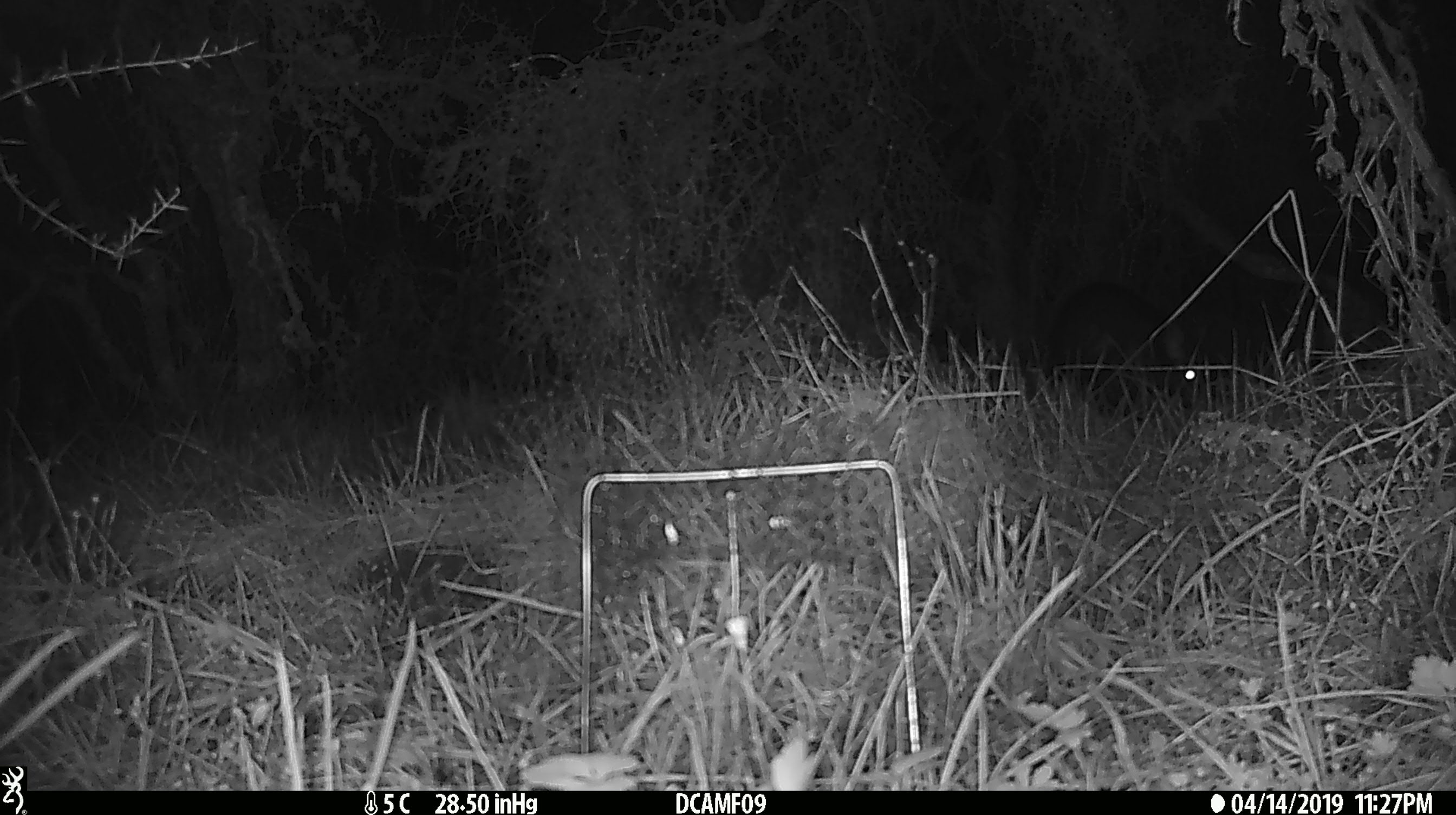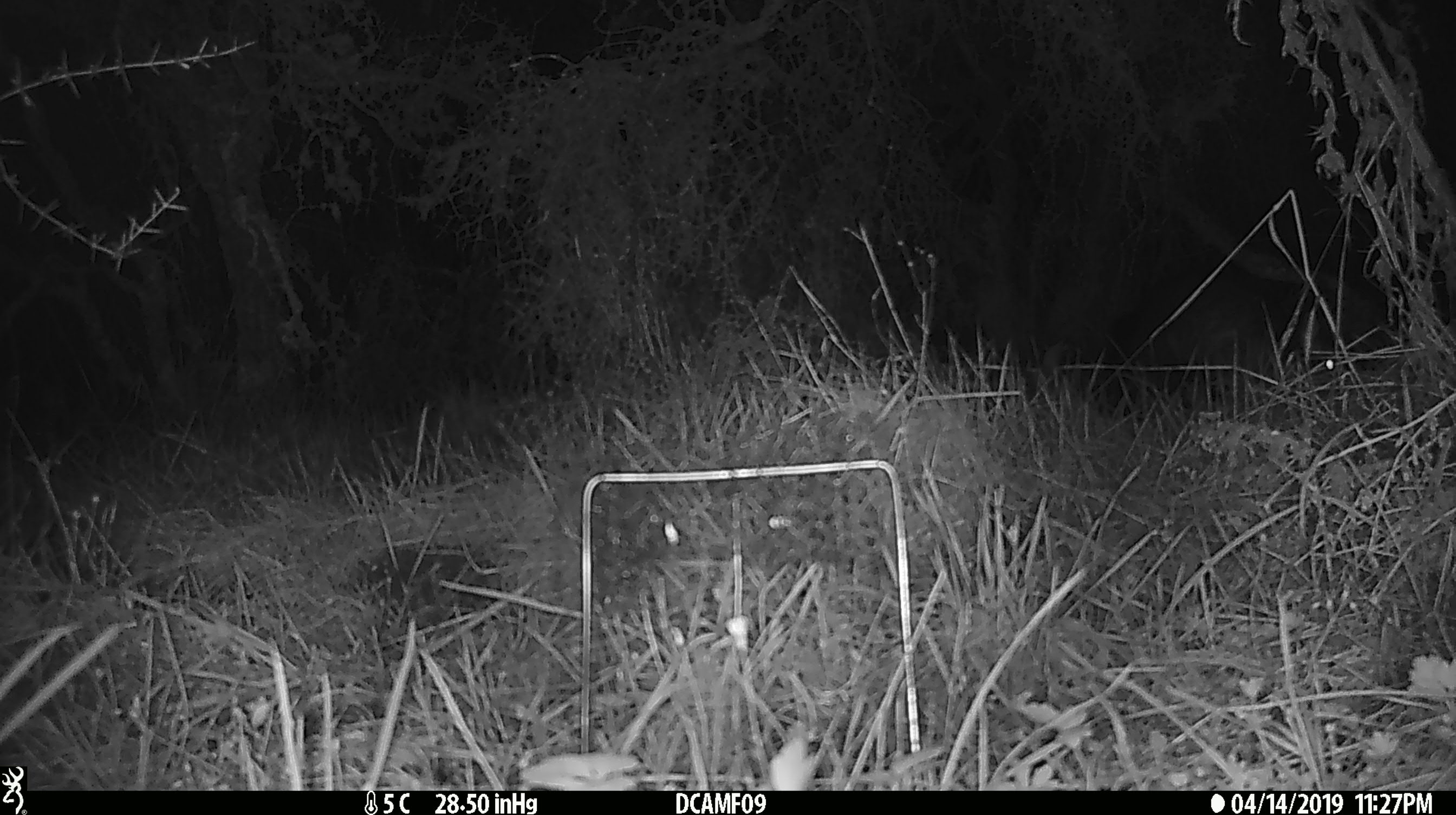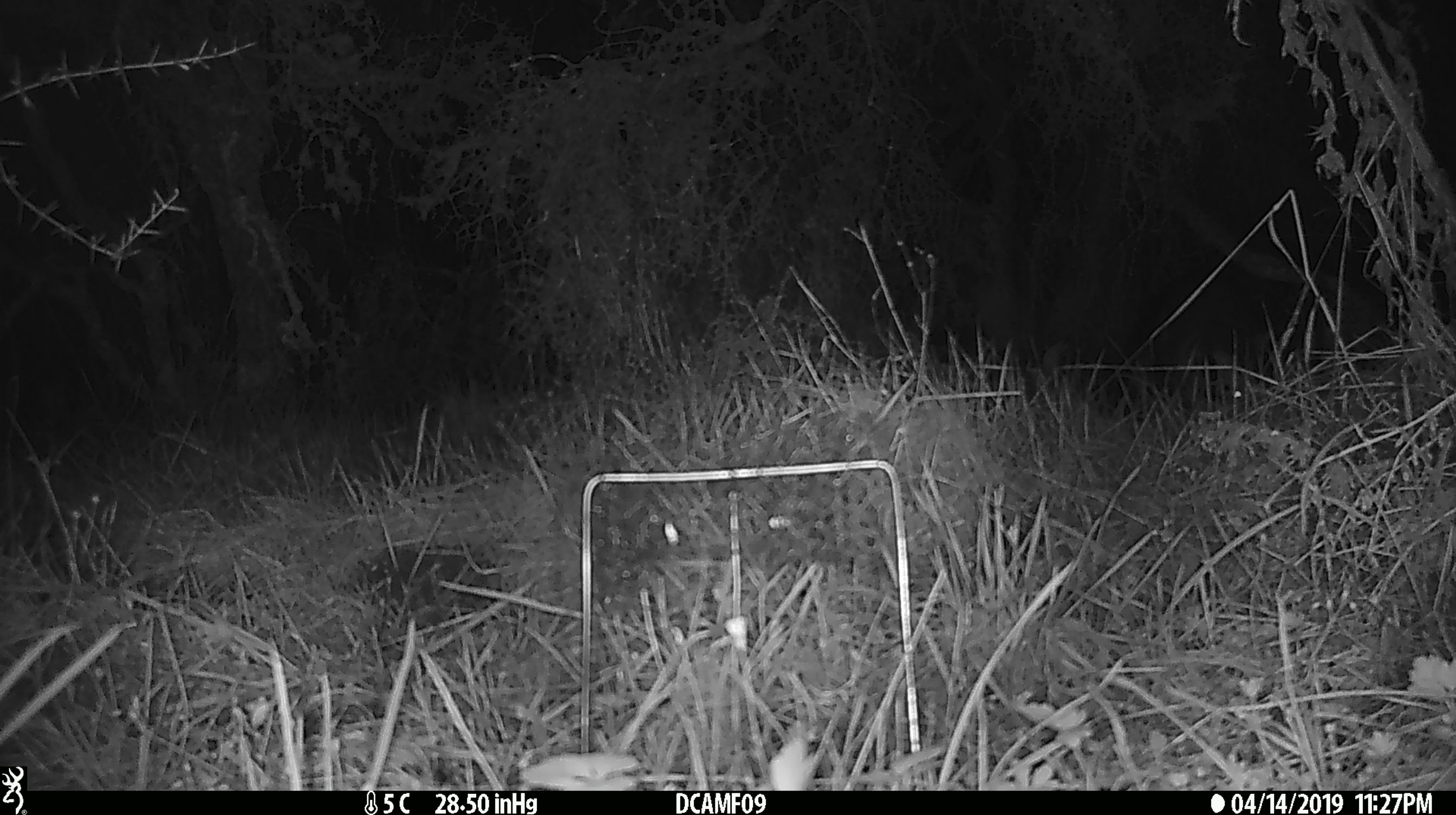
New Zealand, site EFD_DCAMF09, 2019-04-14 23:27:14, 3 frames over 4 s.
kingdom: Animalia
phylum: Chordata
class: Mammalia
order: Diprotodontia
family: Phalangeridae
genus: Trichosurus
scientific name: Trichosurus vulpecula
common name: common brushtail possum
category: possum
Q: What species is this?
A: Possum (common brushtail possum) (Trichosurus vulpecula).